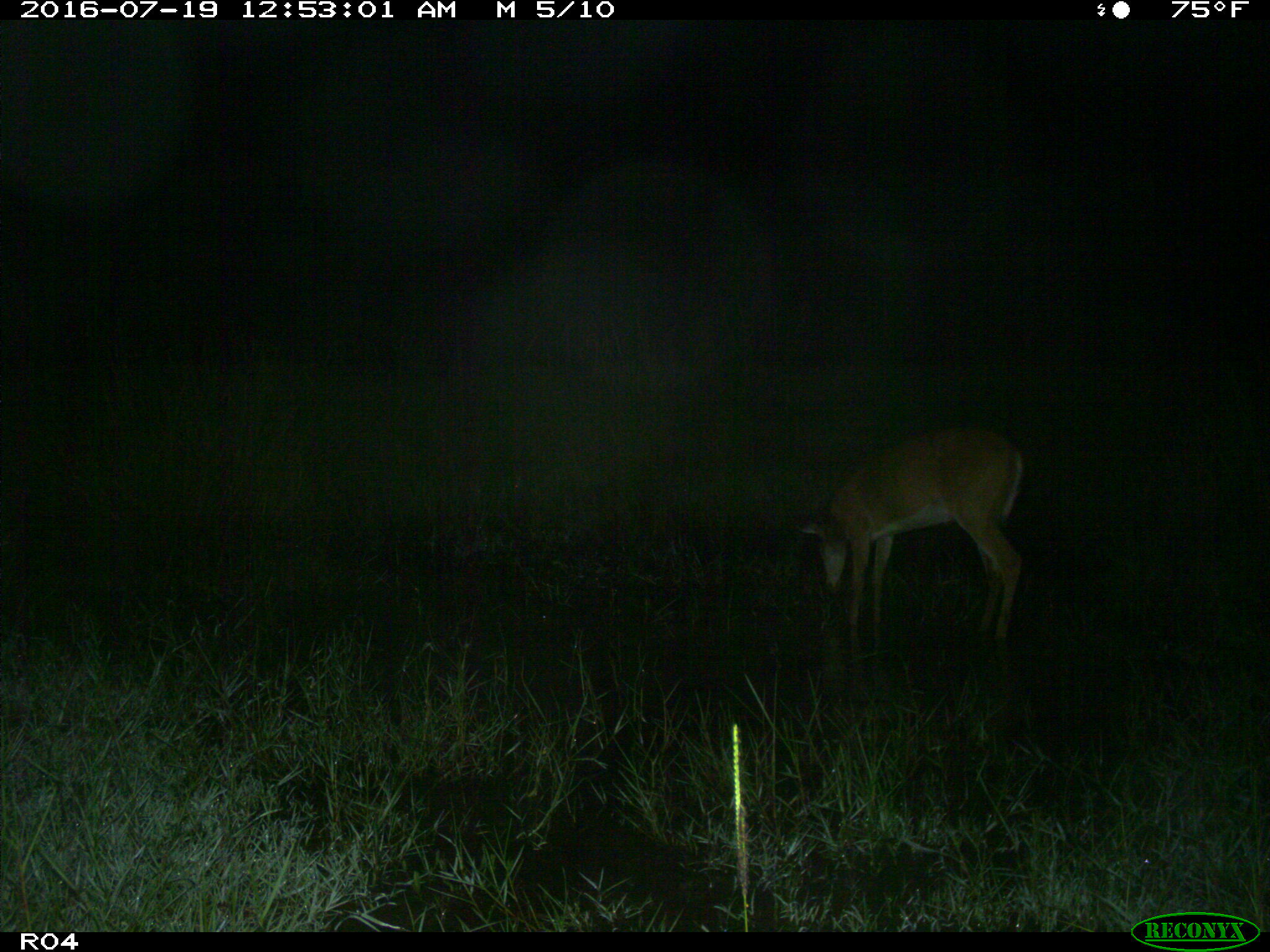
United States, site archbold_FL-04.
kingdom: Animalia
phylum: Chordata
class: Mammalia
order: Artiodactyla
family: Cervidae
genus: Odocoileus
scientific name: Odocoileus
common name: deer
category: unidentified deer